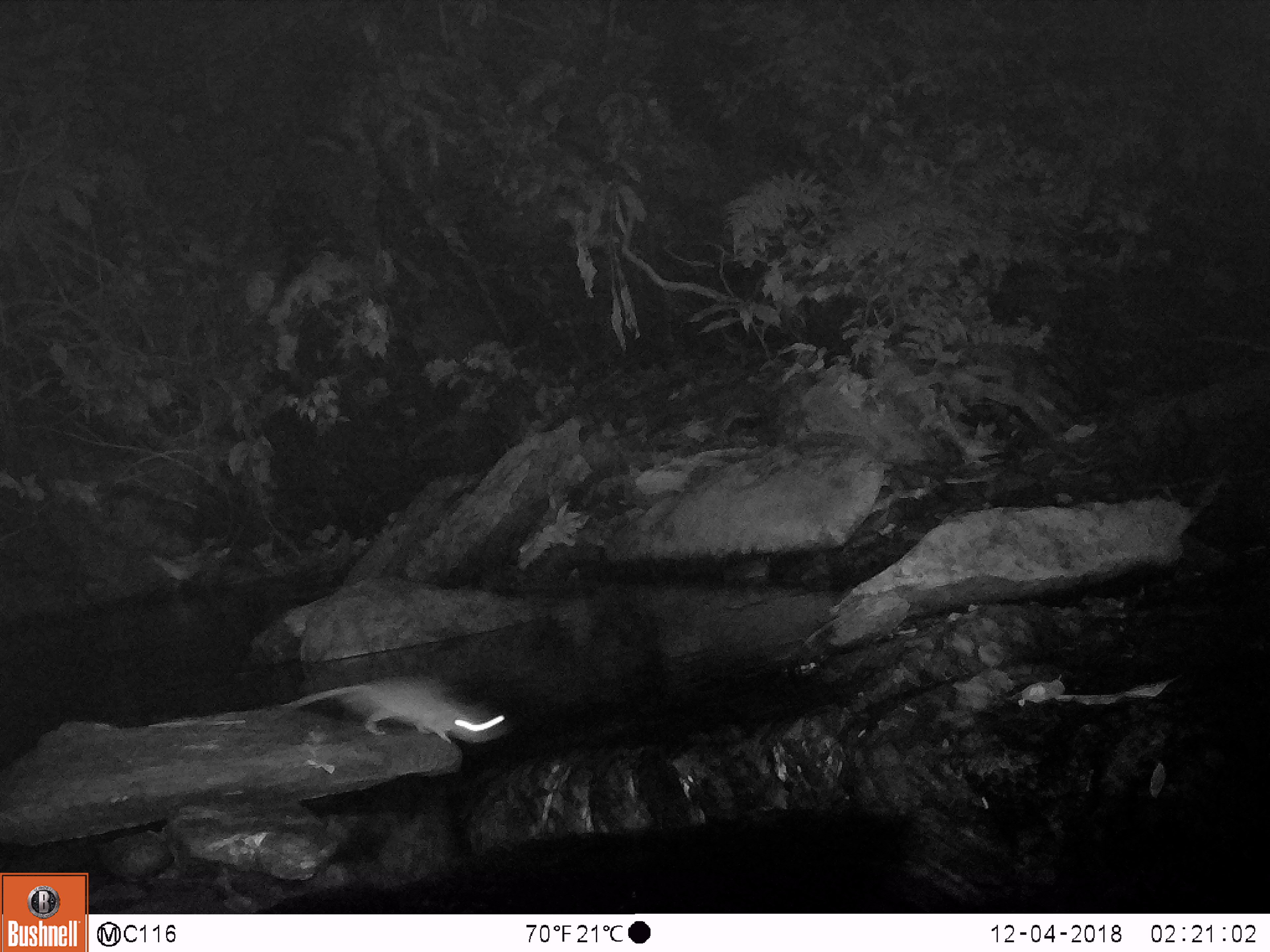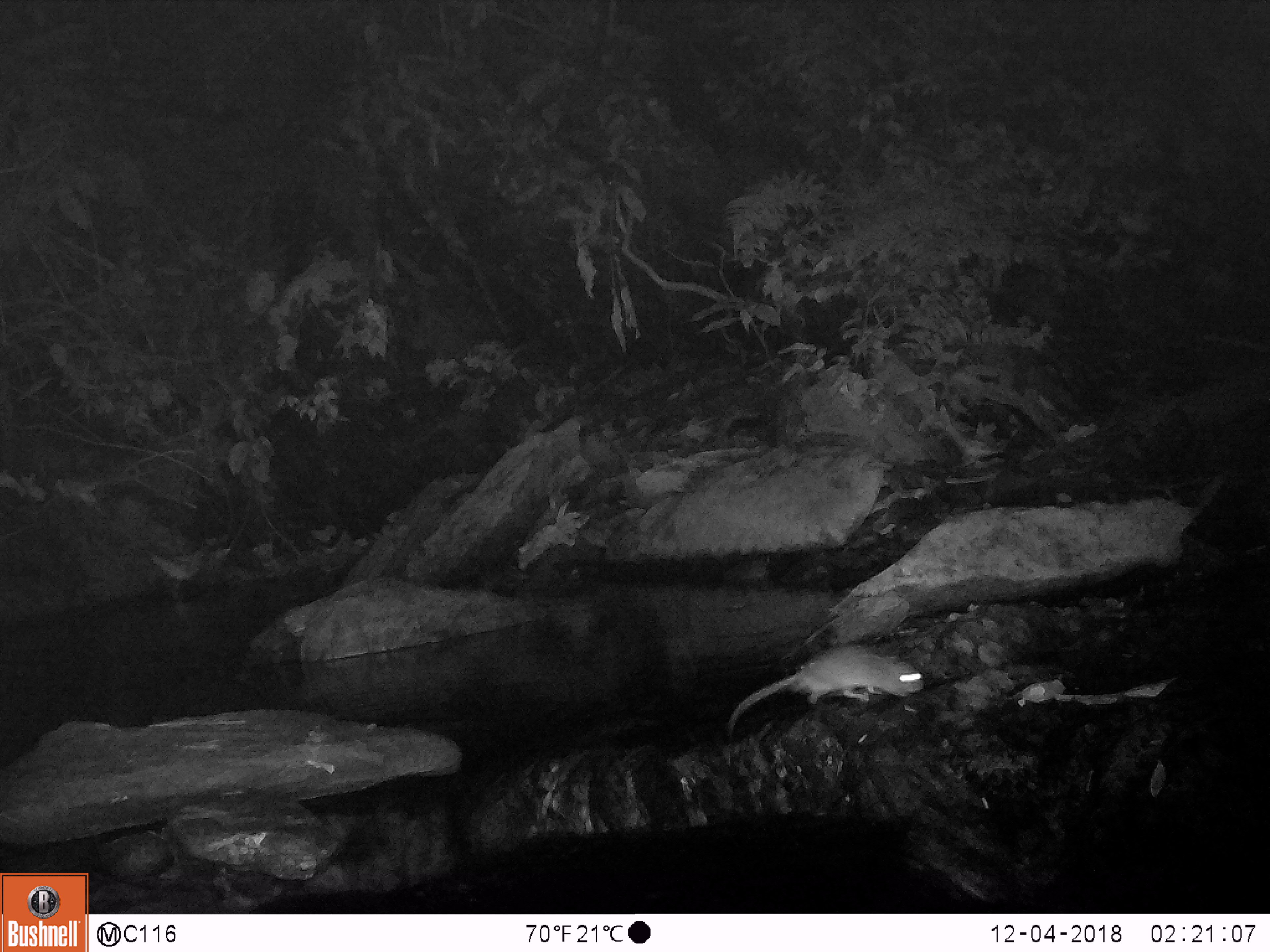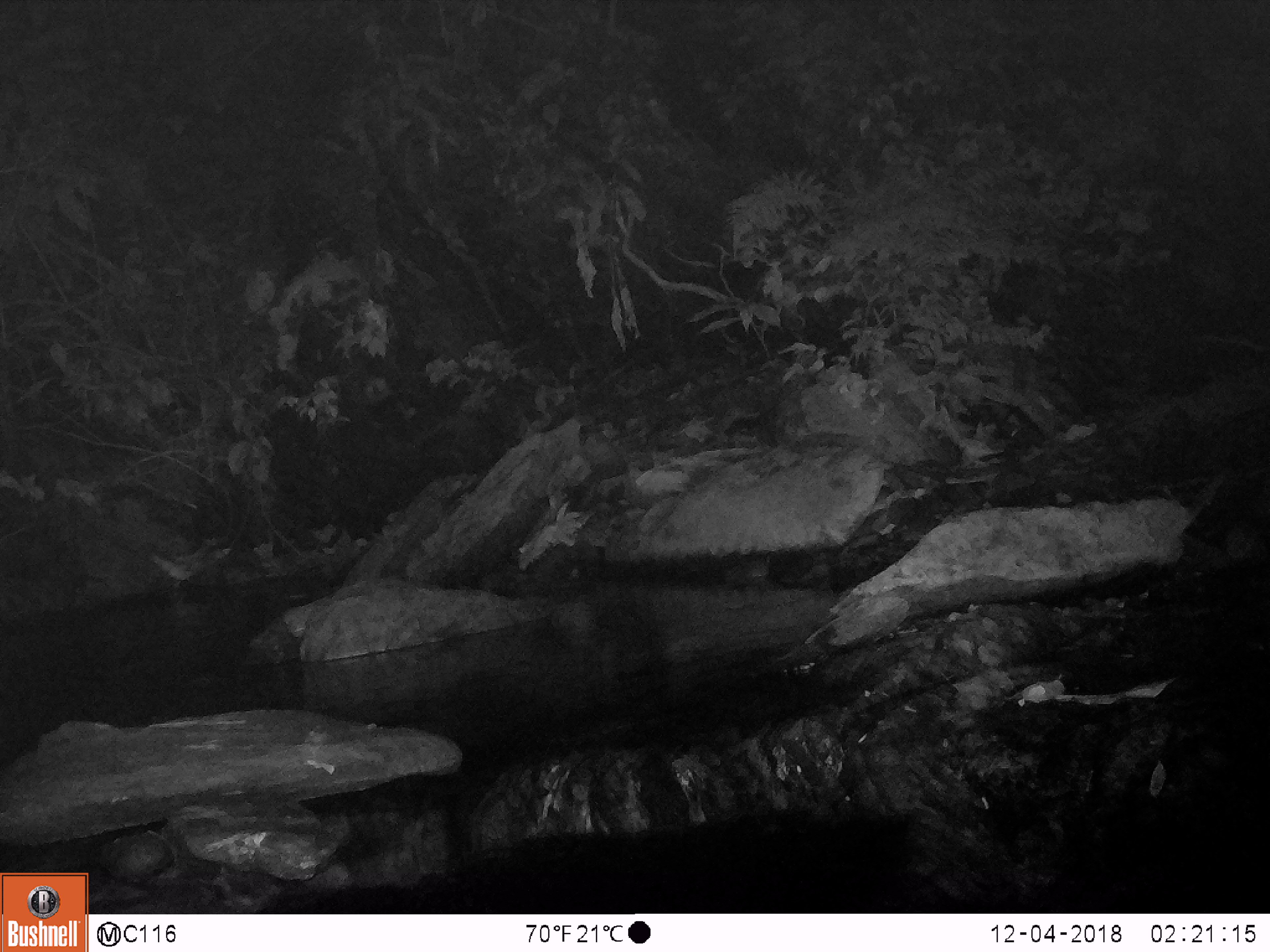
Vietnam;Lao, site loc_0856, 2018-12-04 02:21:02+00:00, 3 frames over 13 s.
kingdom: Animalia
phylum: Chordata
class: Mammalia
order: Rodentia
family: Muridae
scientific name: Muridae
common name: old-world mice and rats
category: unidentified murid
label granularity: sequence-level